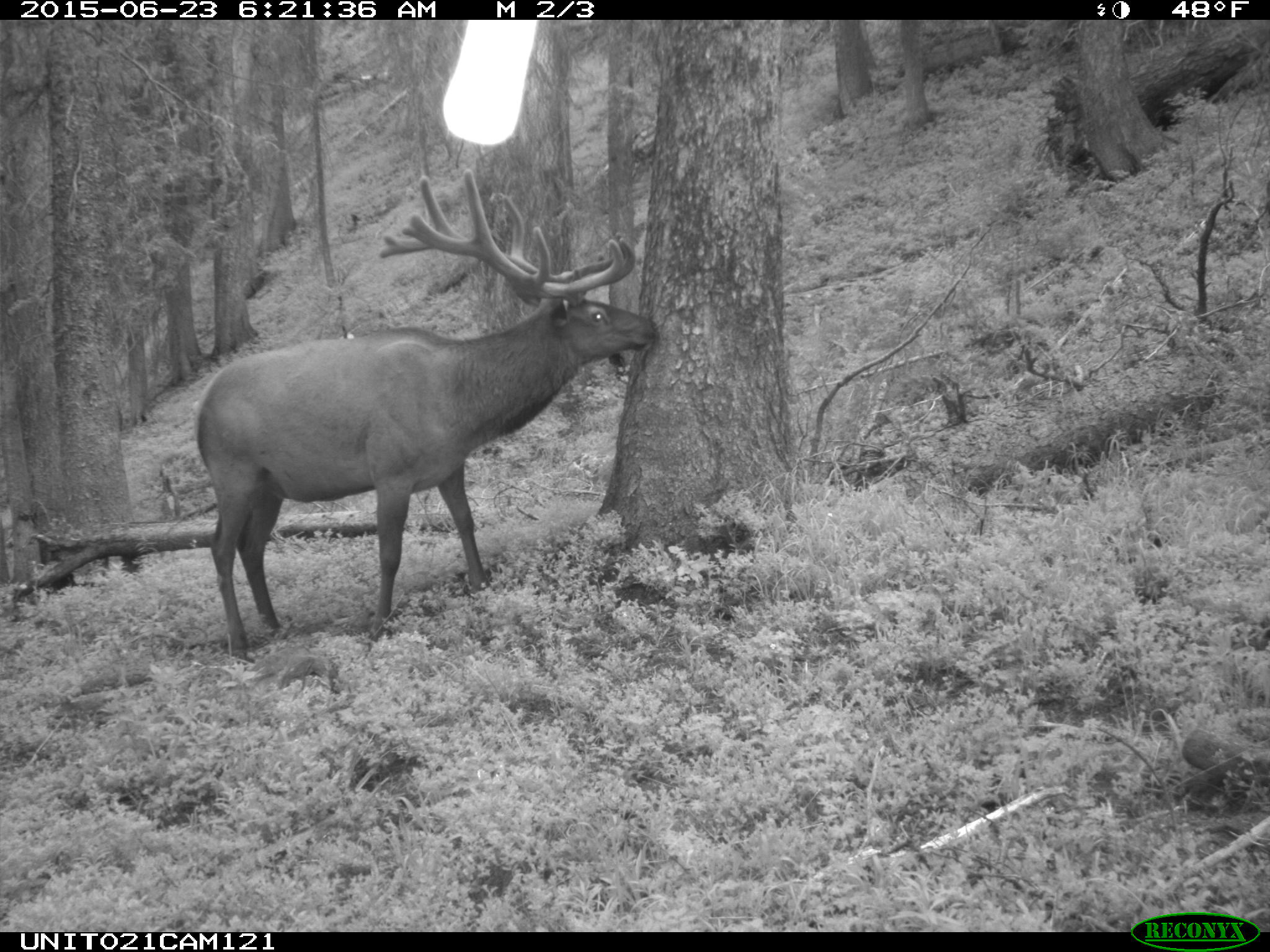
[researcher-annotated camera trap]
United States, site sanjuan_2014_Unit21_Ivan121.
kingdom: Animalia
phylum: Chordata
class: Mammalia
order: Artiodactyla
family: Cervidae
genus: Cervus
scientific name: Cervus elaphus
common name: red deer